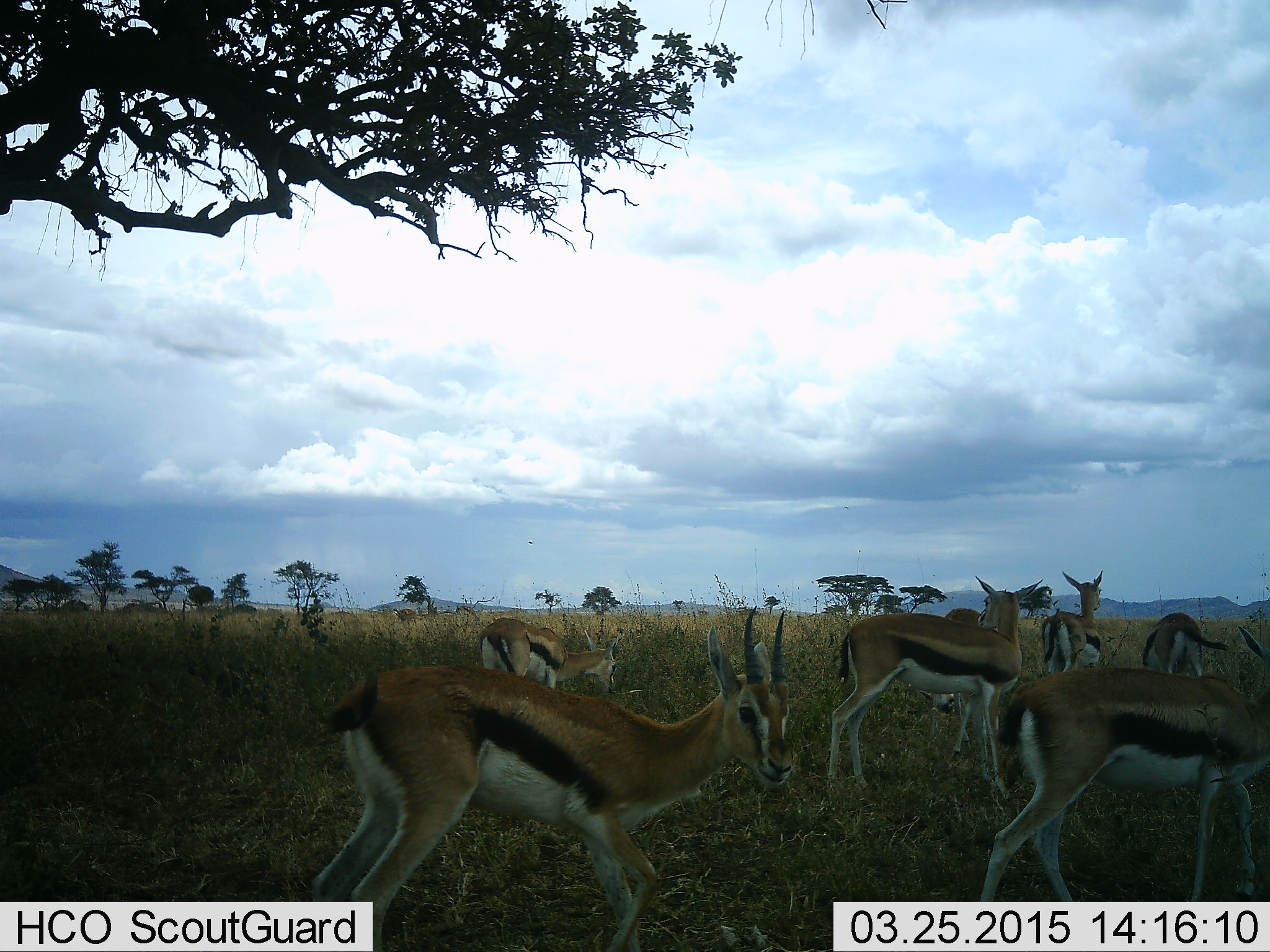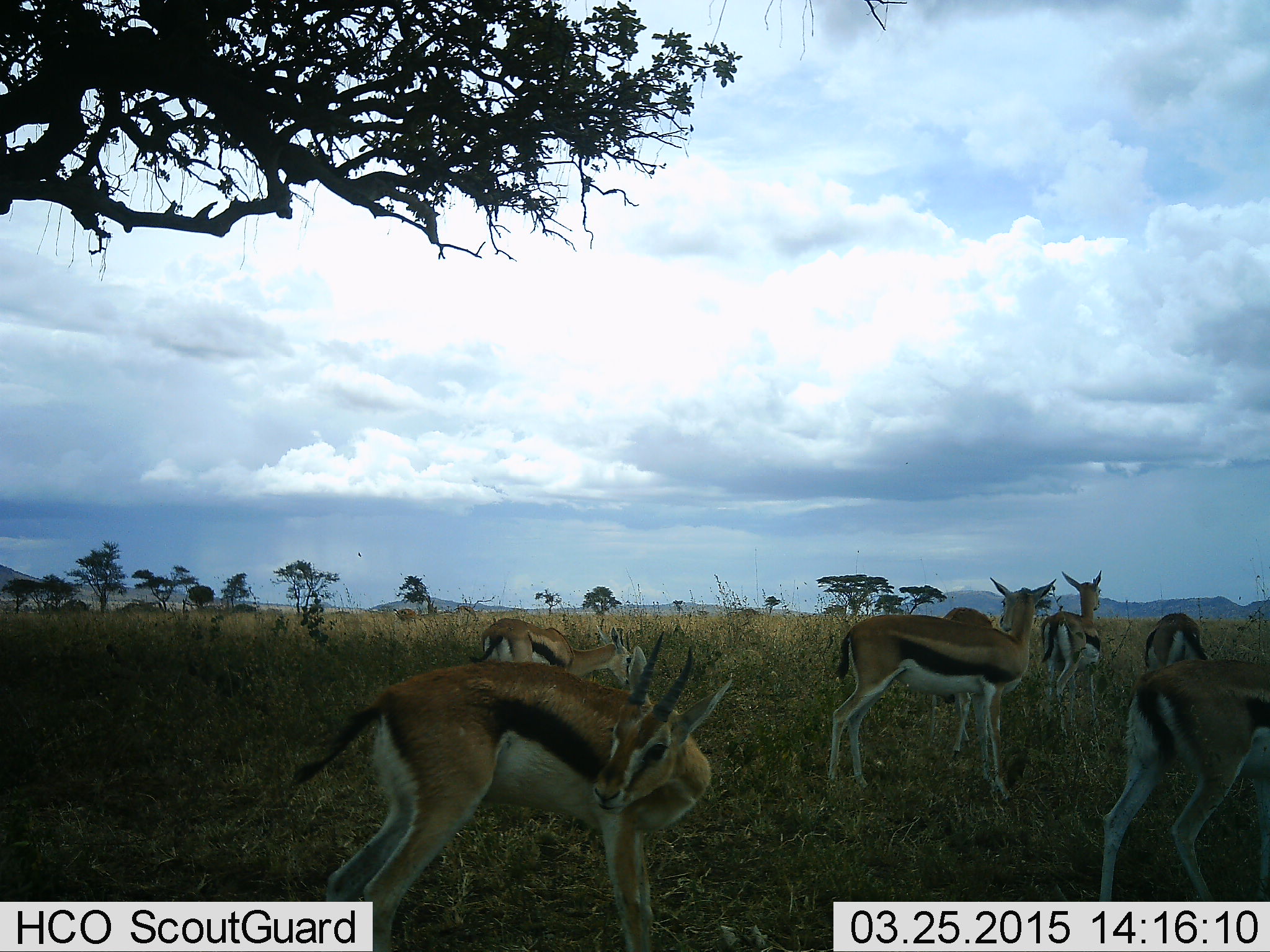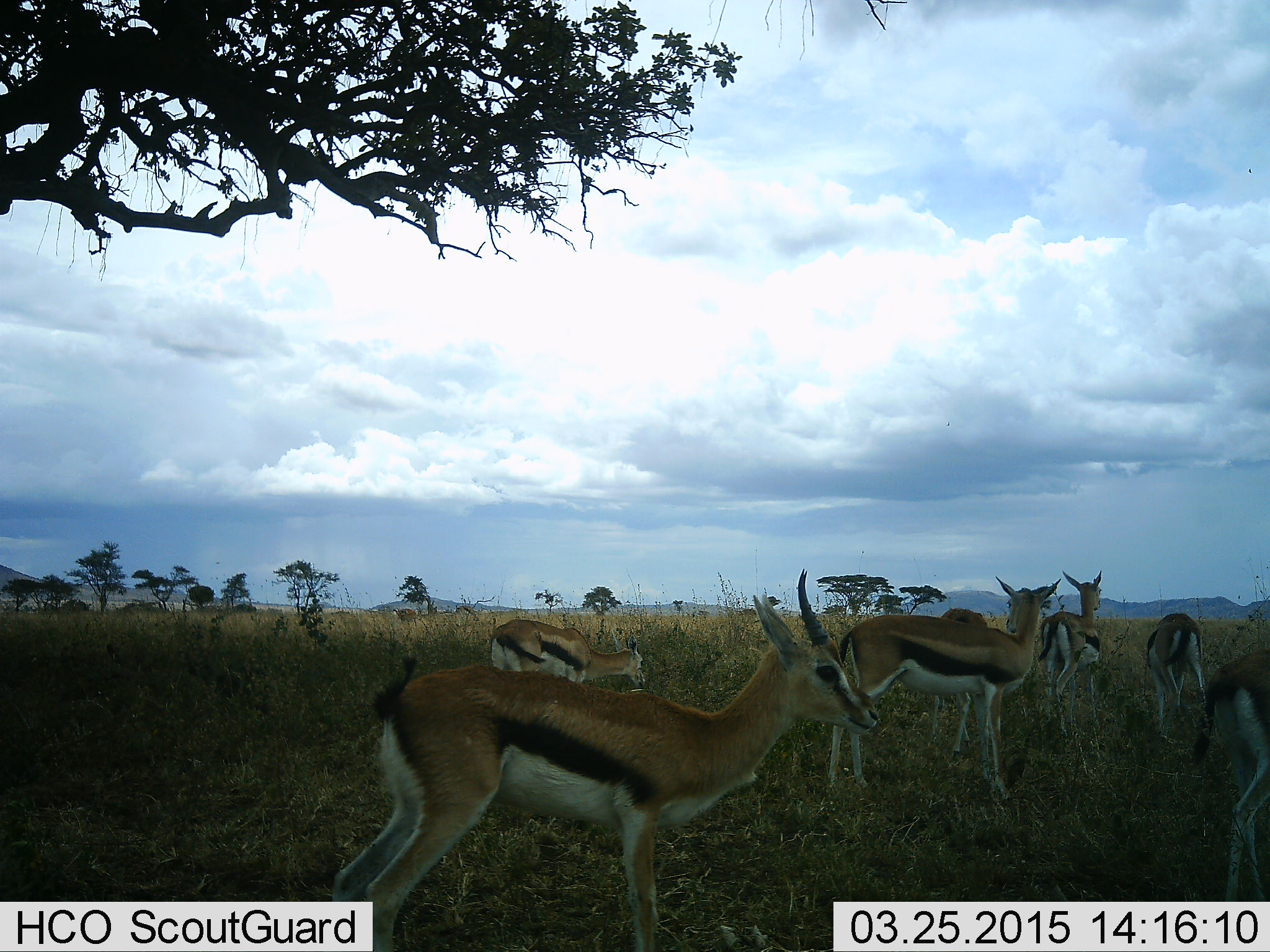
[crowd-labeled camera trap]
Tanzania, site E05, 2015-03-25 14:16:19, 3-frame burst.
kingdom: Animalia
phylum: Chordata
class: Mammalia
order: Artiodactyla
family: Bovidae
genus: Eudorcas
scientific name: Eudorcas thomsonii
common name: thomson's gazelle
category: gazellethomsons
Gazellethomsons (thomson's gazelle) (Eudorcas thomsonii), count 7. Behavior (volunteer vote fractions): standing 90%, resting 0%, moving 60%, interacting 10%. Young present (vote fraction): 0%. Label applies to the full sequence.